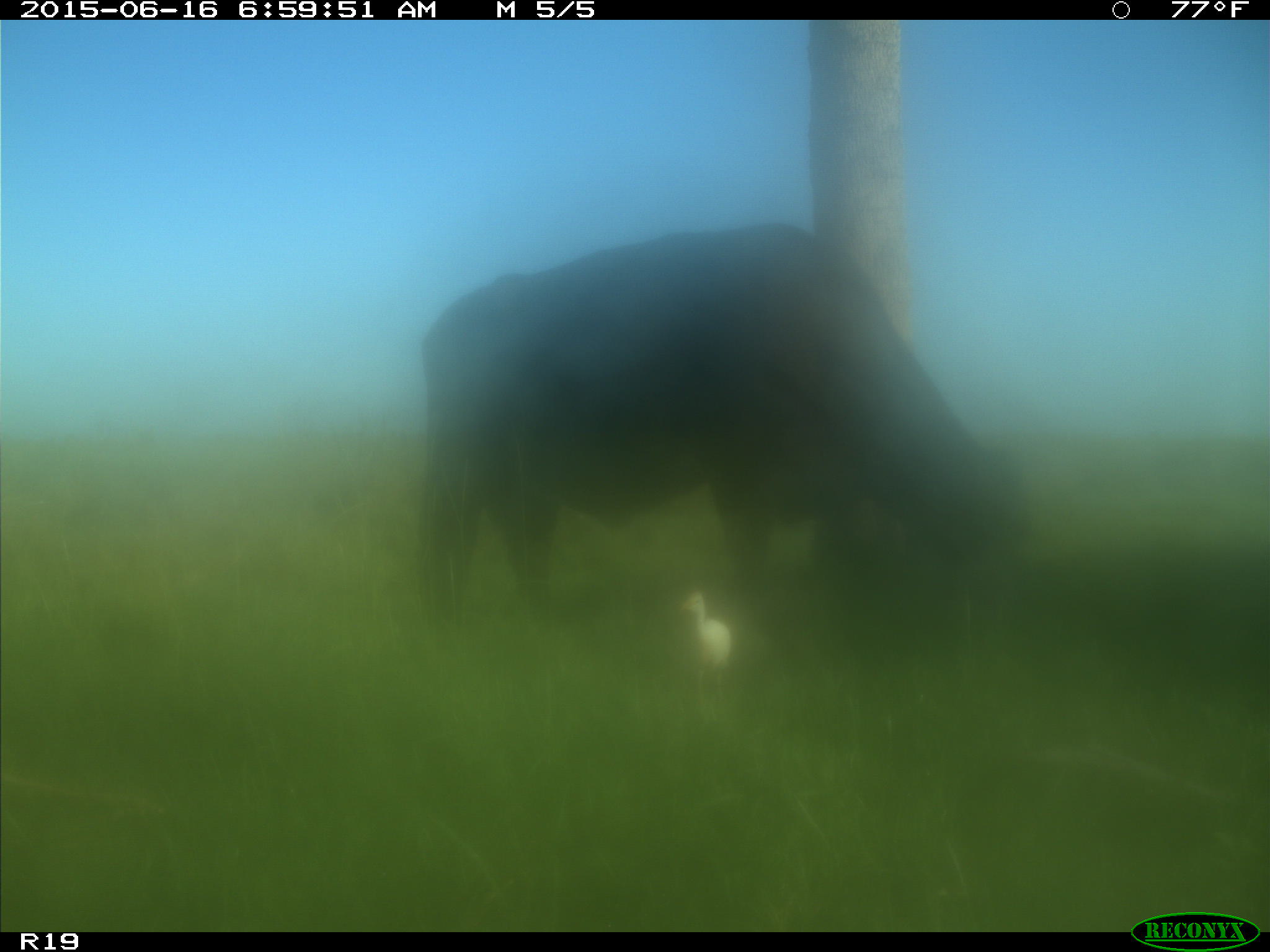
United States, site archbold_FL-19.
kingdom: Animalia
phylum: Chordata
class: Mammalia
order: Artiodactyla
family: Bovidae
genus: Bos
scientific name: Bos taurus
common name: domestic cow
Bos taurus (domestic cow).